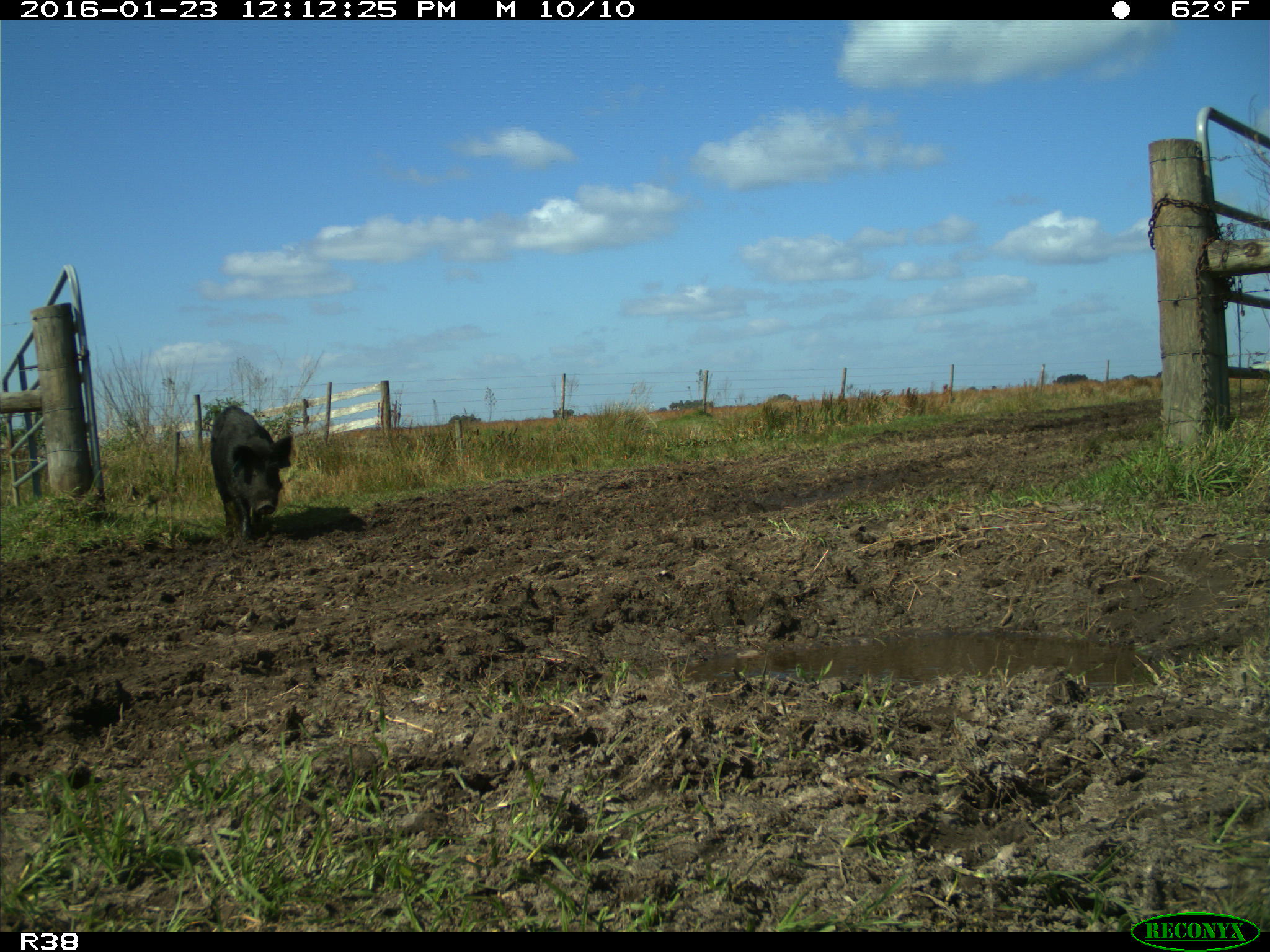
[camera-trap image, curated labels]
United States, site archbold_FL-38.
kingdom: Animalia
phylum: Chordata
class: Mammalia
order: Artiodactyla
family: Suidae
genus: Sus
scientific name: Sus scrofa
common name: wild boar